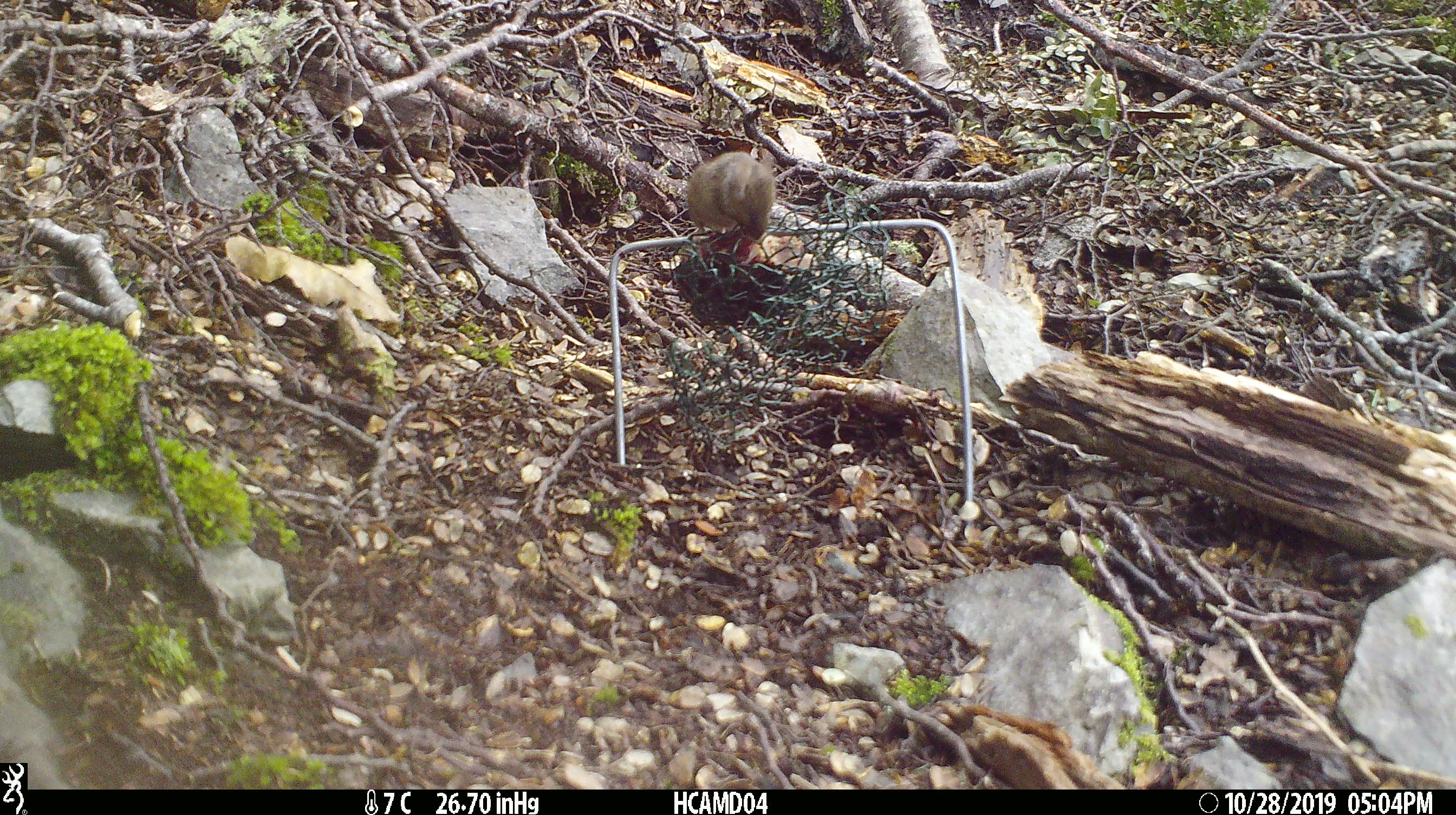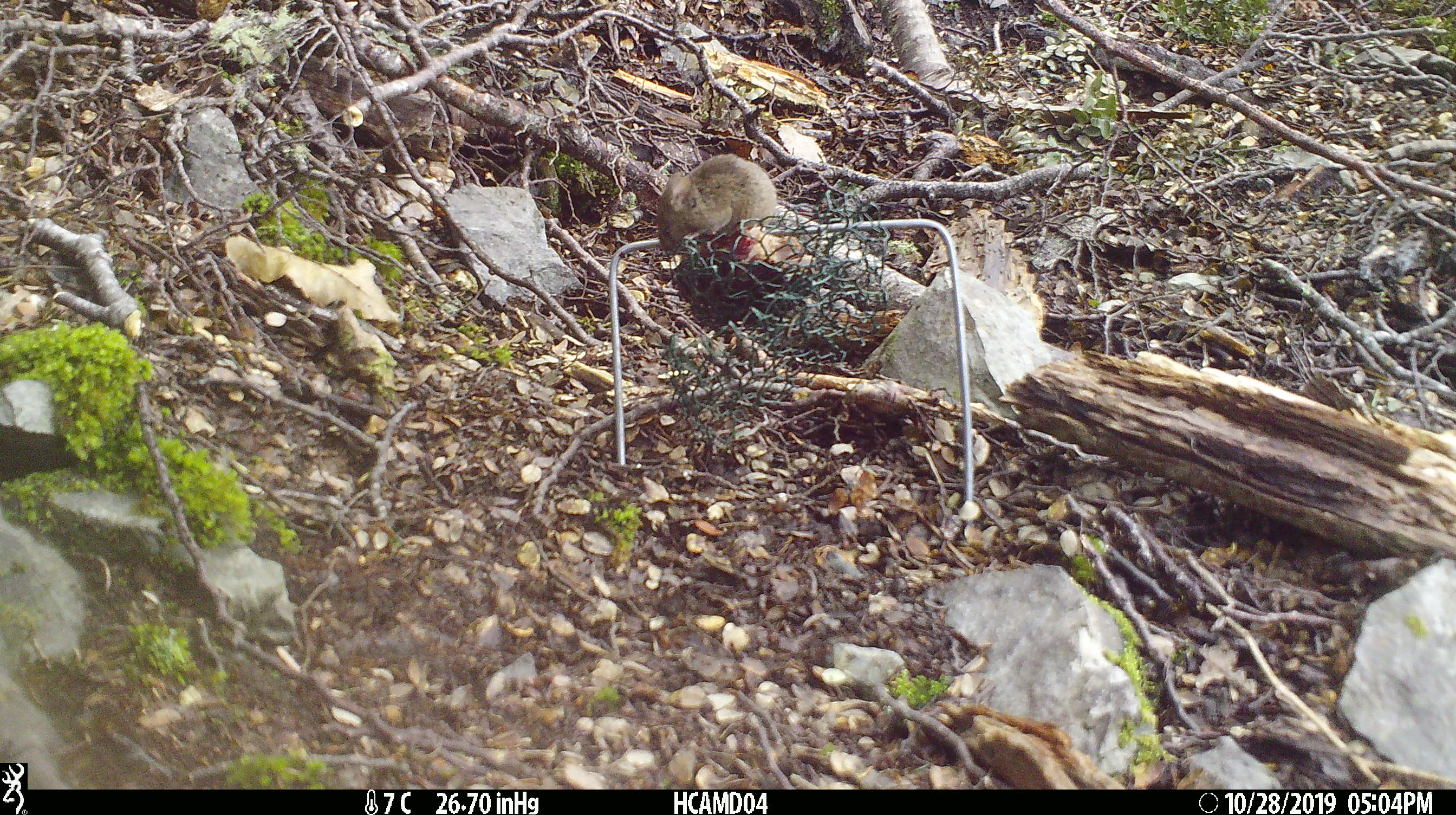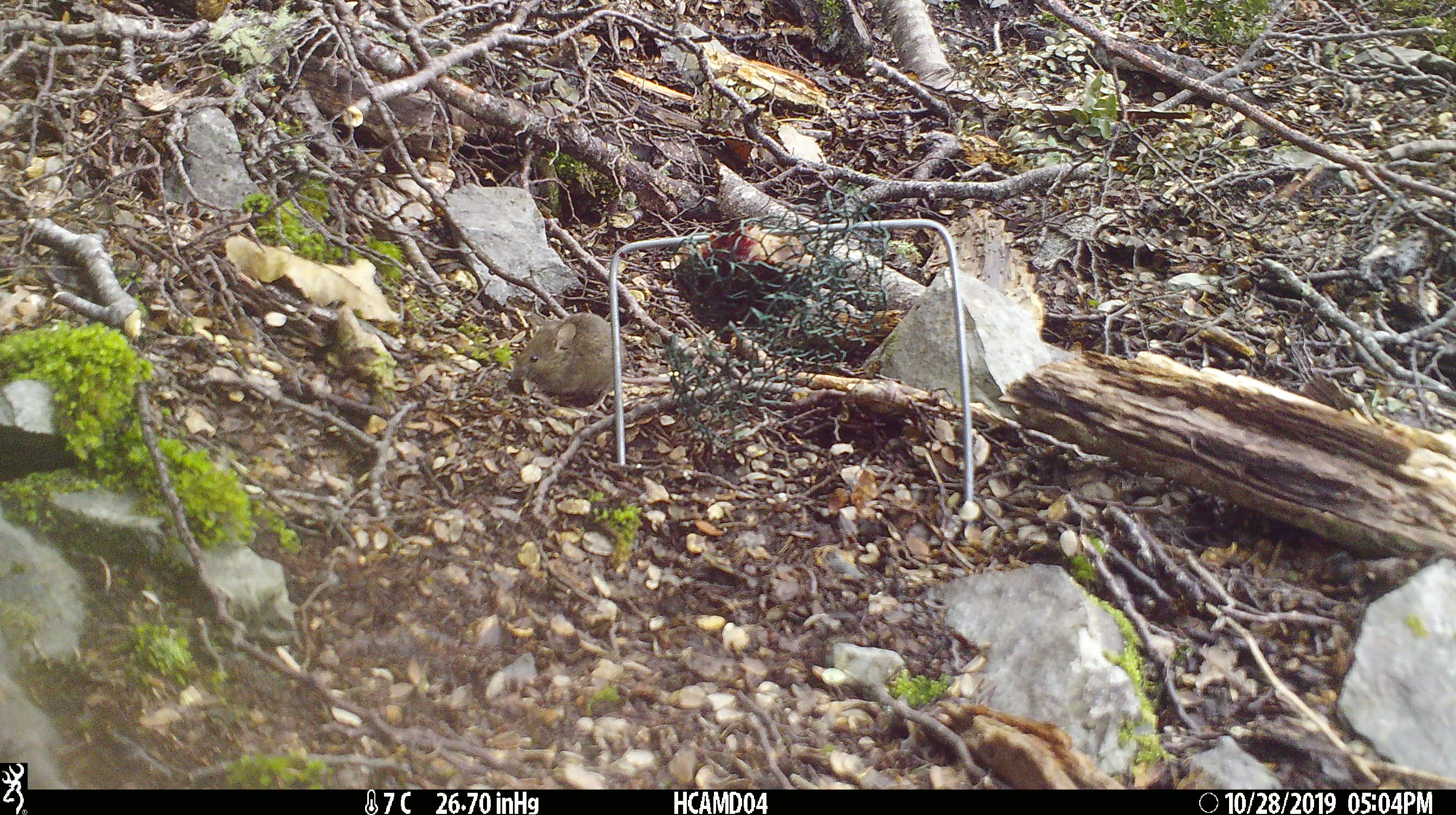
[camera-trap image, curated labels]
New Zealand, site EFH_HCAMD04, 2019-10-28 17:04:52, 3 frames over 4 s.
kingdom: Animalia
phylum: Chordata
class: Mammalia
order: Rodentia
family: Muridae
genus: Mus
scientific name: Mus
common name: mouse